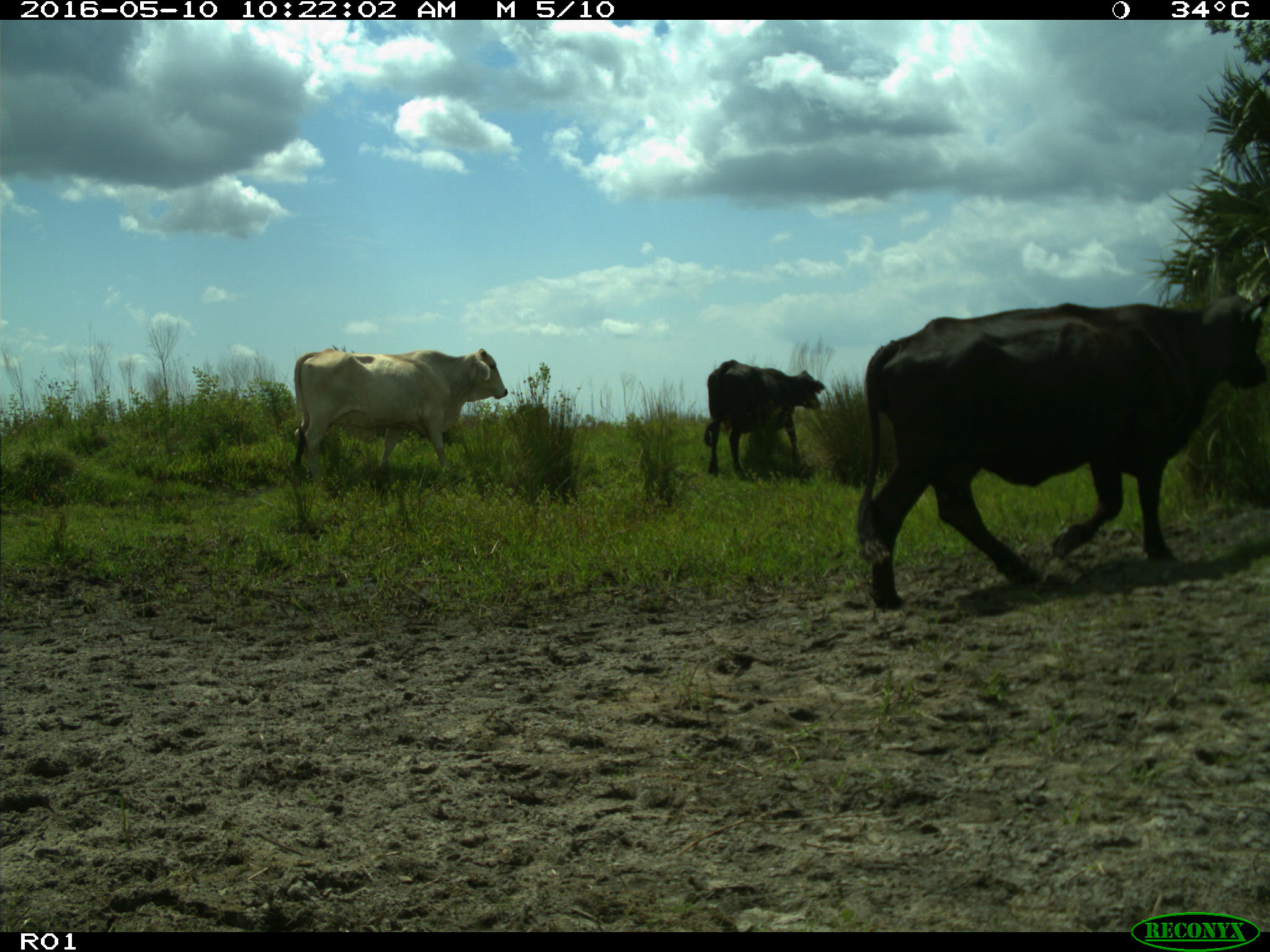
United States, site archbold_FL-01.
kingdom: Animalia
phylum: Chordata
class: Mammalia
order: Artiodactyla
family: Bovidae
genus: Bos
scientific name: Bos taurus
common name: domestic cow